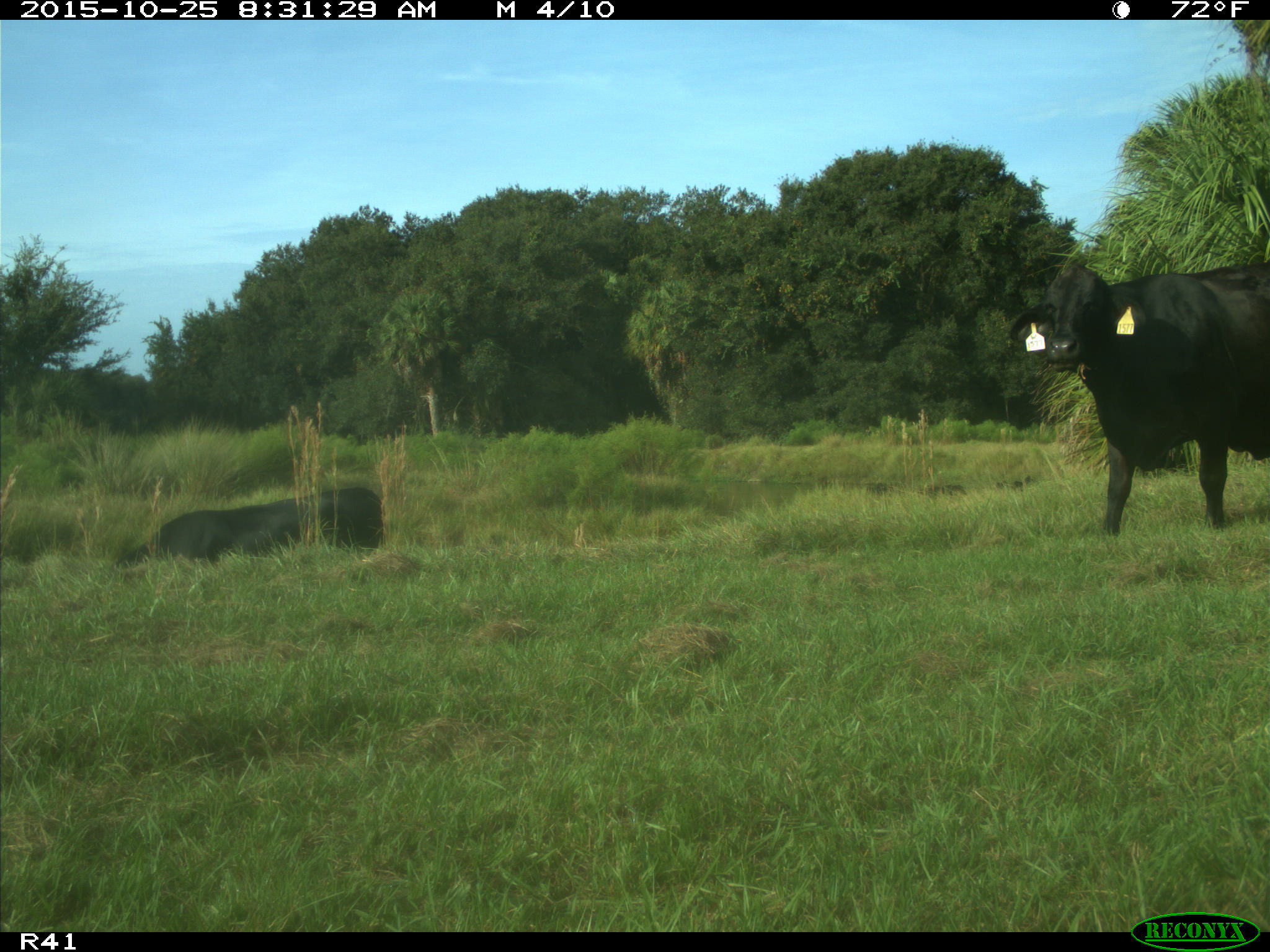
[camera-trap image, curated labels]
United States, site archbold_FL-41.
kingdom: Animalia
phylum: Chordata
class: Mammalia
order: Artiodactyla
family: Bovidae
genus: Bos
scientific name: Bos taurus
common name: domestic cow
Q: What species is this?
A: Bos taurus (domestic cow).